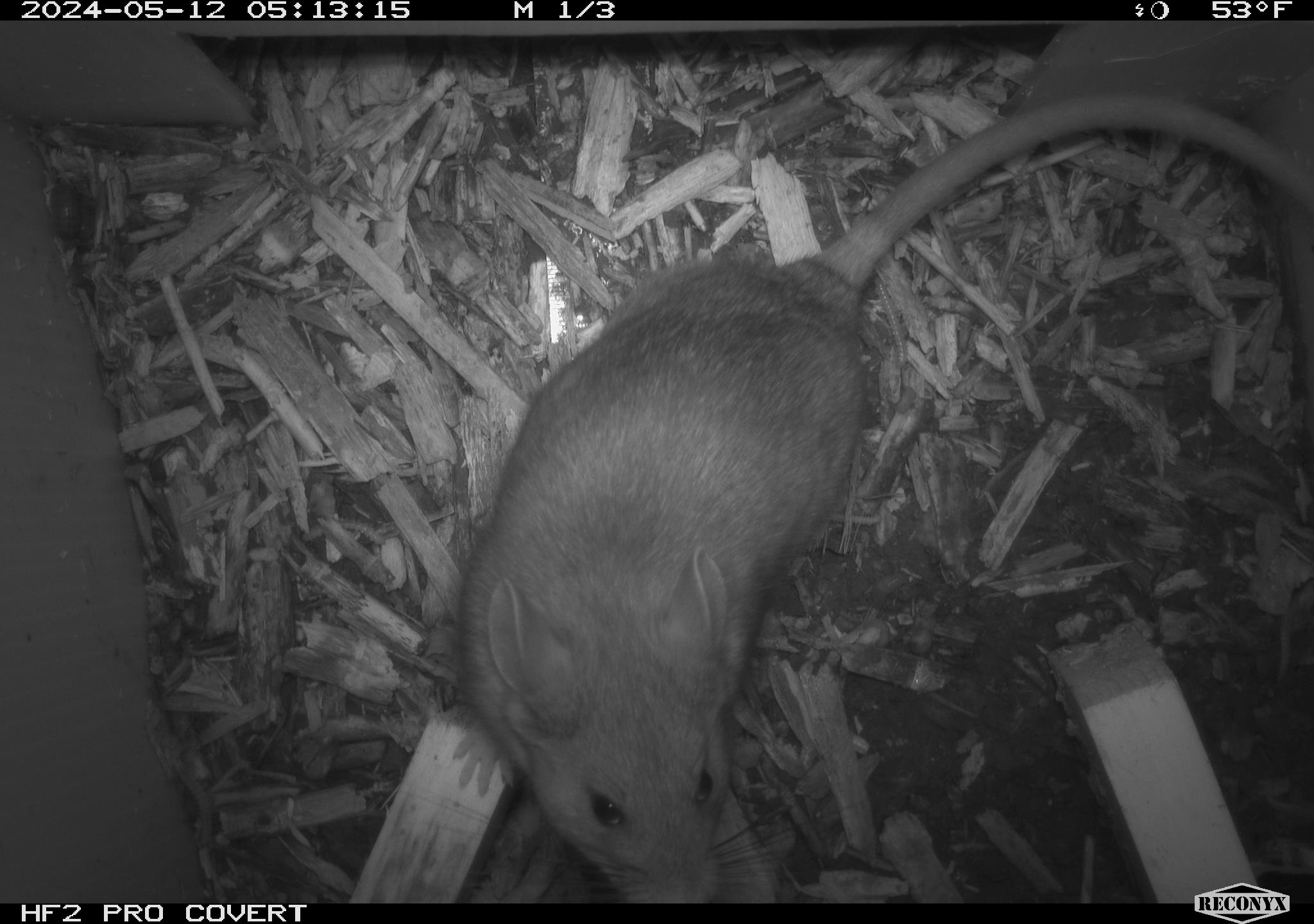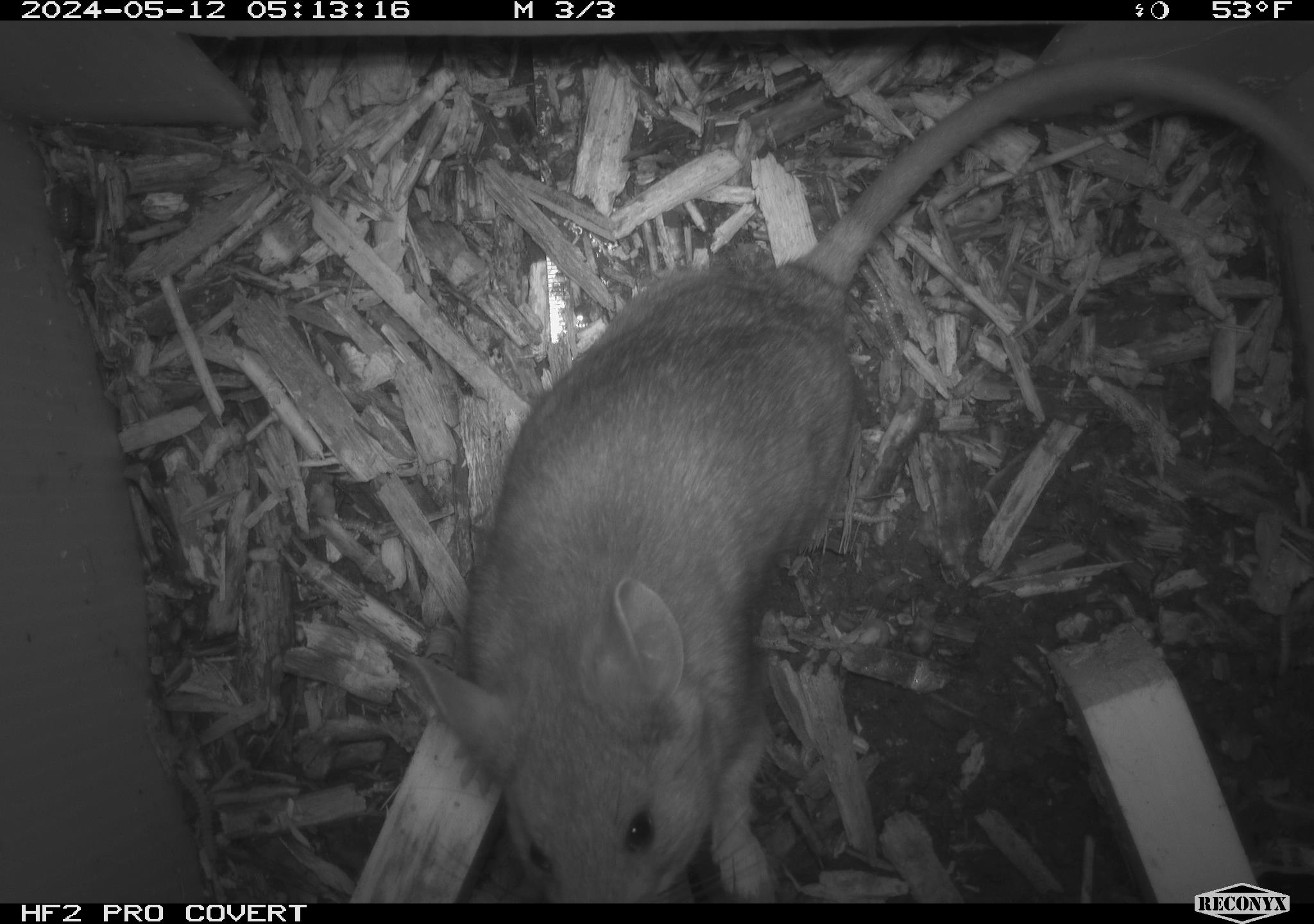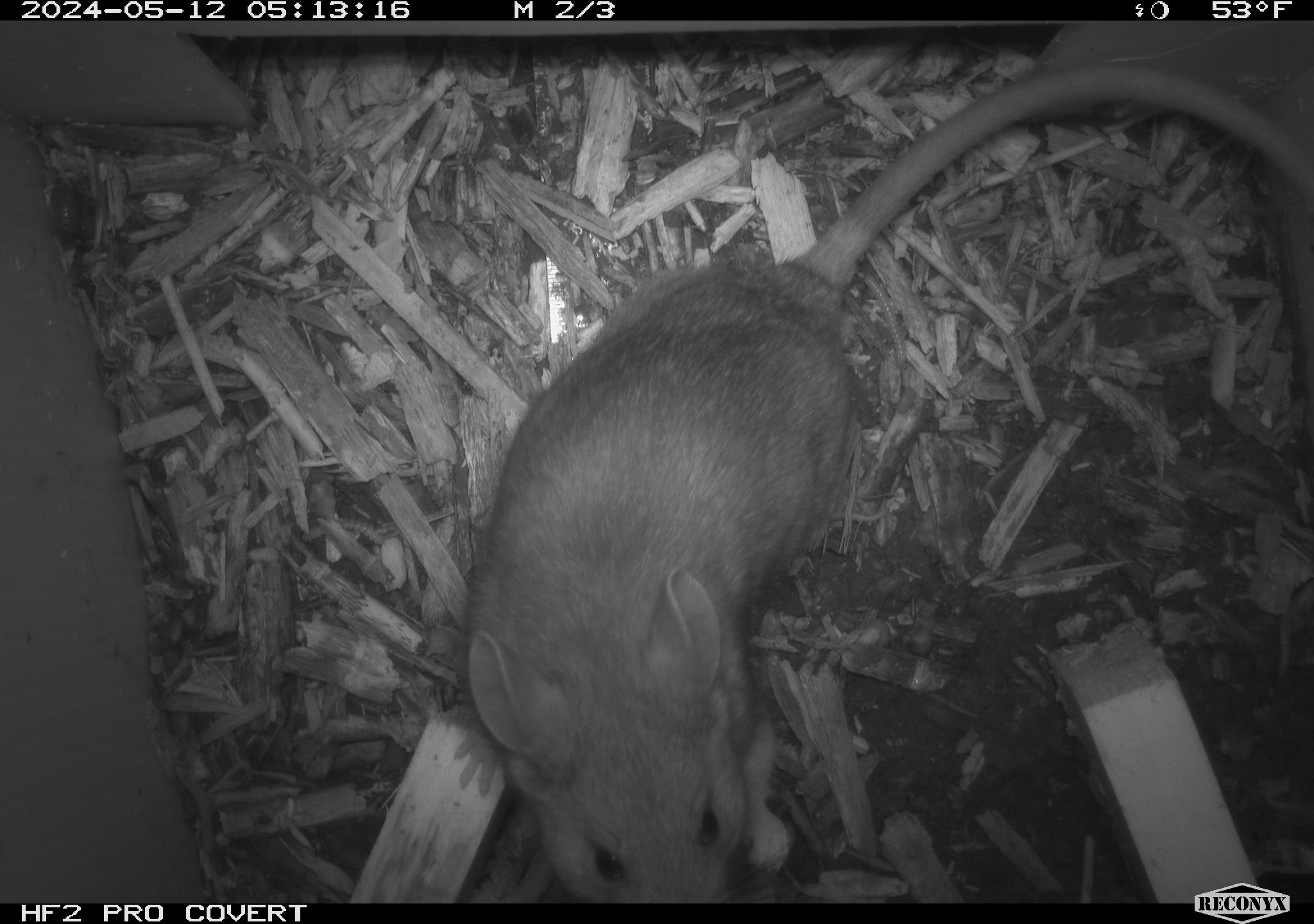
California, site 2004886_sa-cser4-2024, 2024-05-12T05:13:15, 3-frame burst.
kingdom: Animalia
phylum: Chordata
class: Mammalia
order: Rodentia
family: Muridae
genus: Rattus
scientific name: Rattus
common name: rat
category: rattus species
Rattus species (rat) (Rattus).